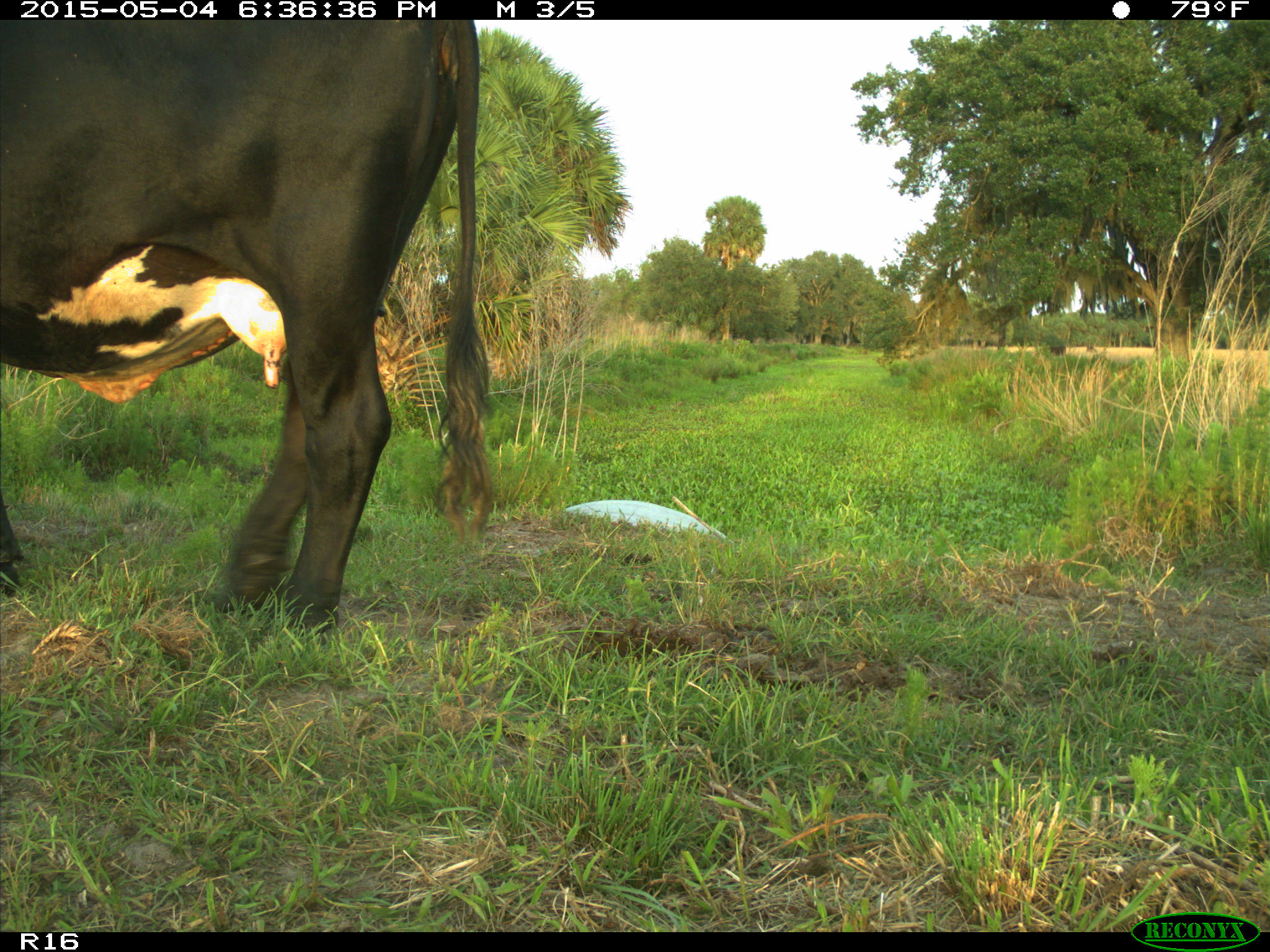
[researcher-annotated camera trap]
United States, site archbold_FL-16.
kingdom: Animalia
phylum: Chordata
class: Mammalia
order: Artiodactyla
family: Bovidae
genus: Bos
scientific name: Bos taurus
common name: domestic cow